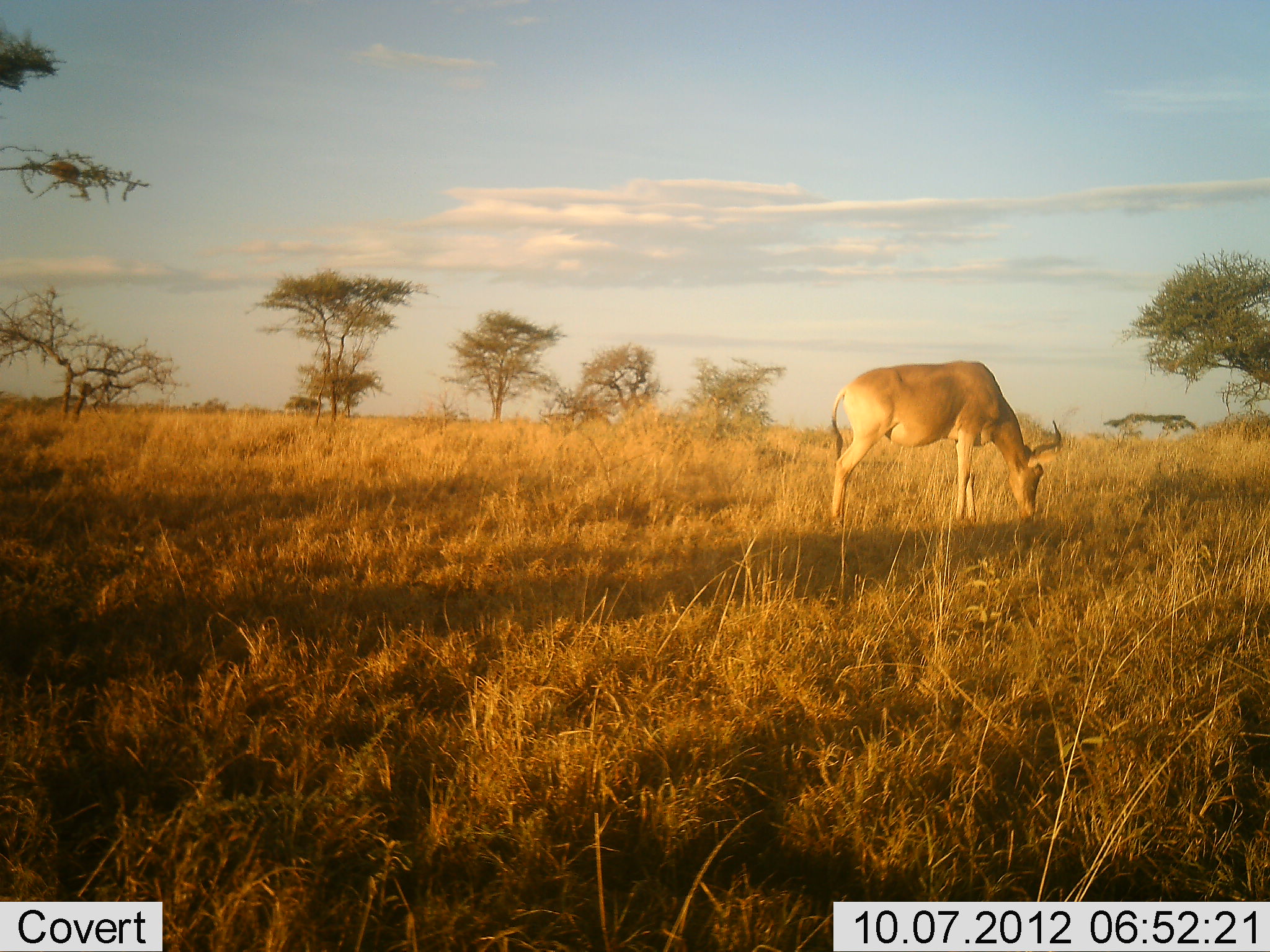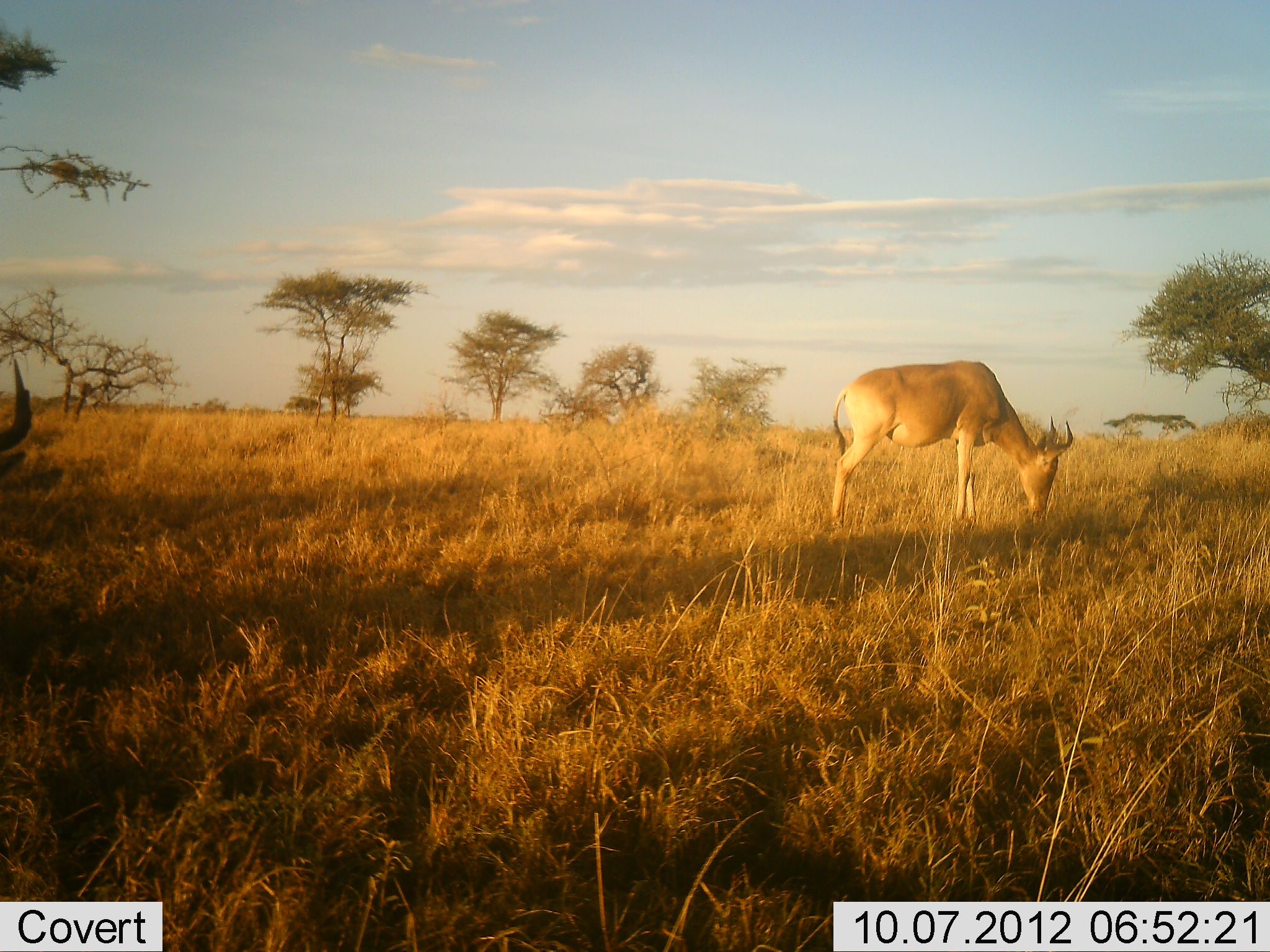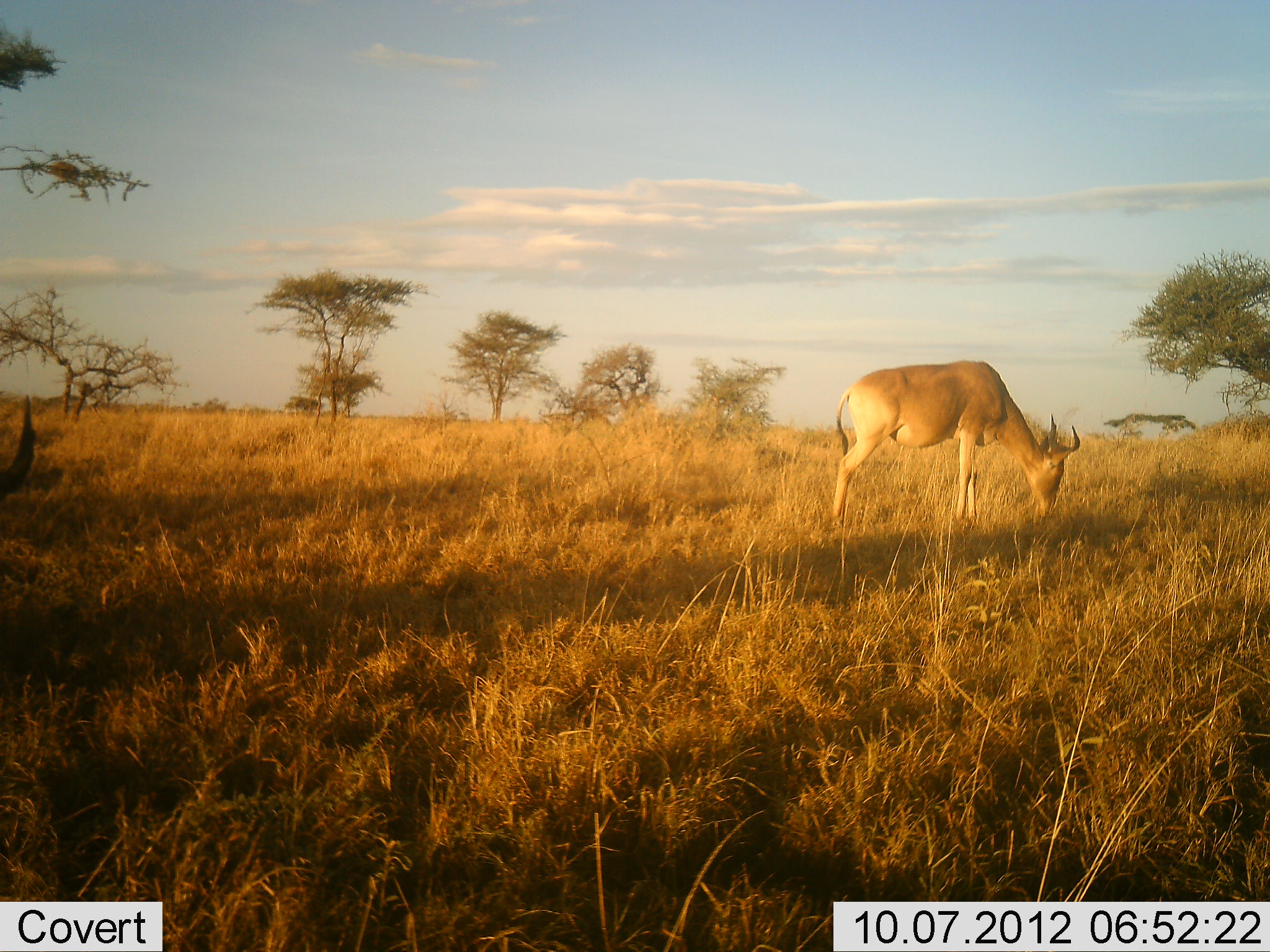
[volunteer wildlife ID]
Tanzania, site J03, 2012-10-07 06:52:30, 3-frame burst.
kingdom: Animalia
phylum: Chordata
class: Mammalia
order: Artiodactyla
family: Bovidae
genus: Alcelaphus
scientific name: Alcelaphus buselaphus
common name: hartebeest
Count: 2.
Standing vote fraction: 45%.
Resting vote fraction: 0%.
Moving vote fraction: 0%.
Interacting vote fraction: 0%.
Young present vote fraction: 0%.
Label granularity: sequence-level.